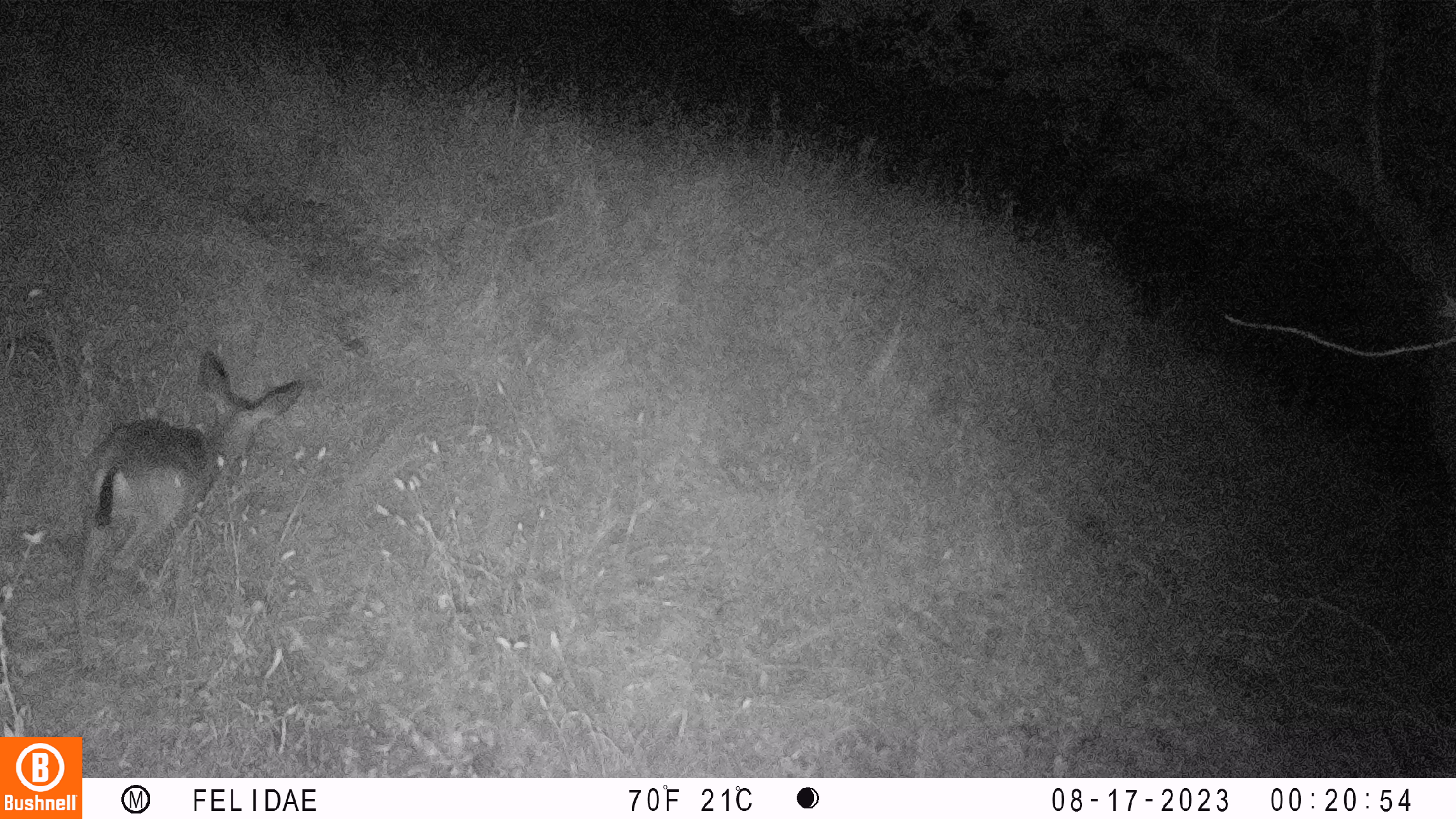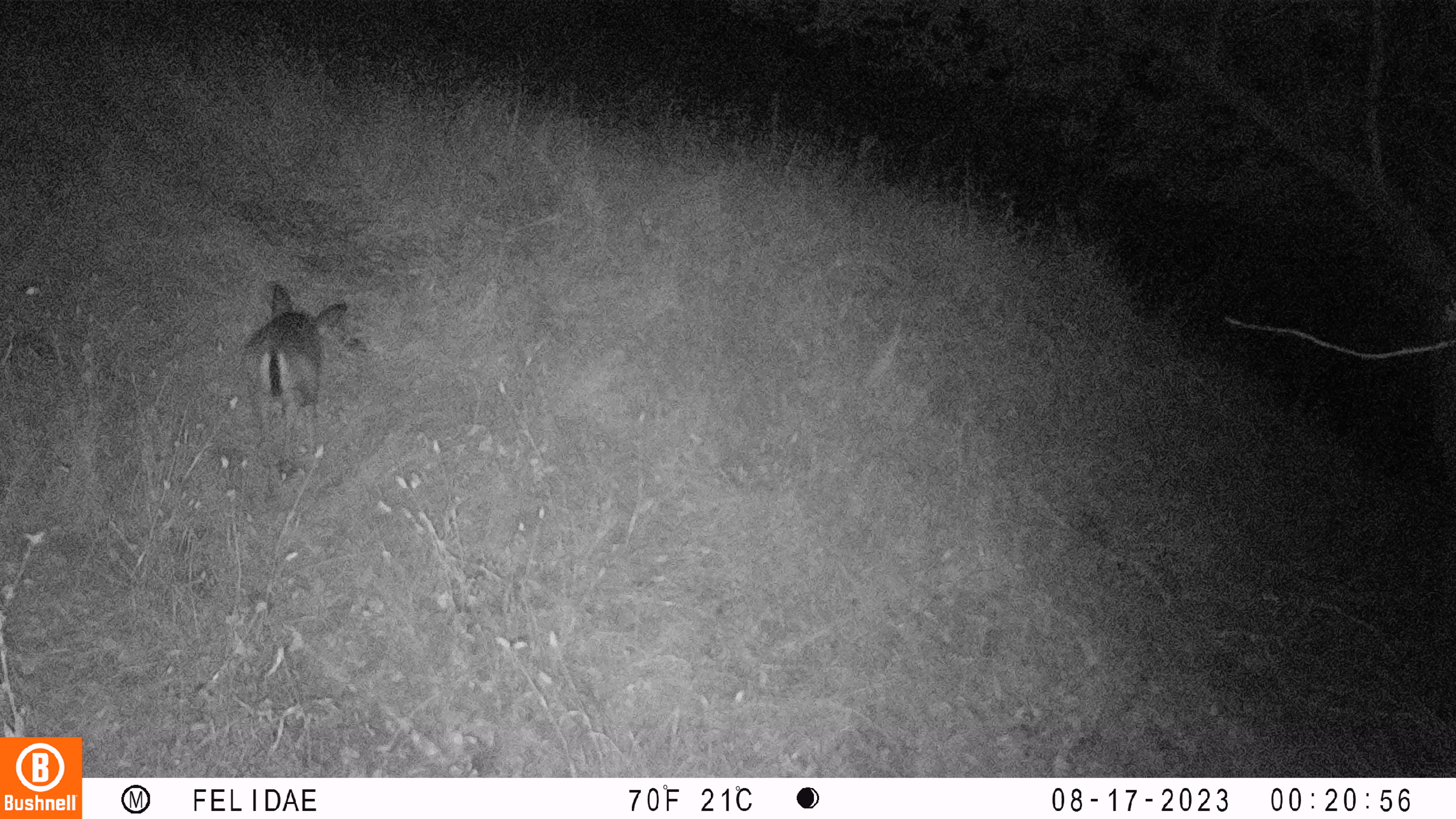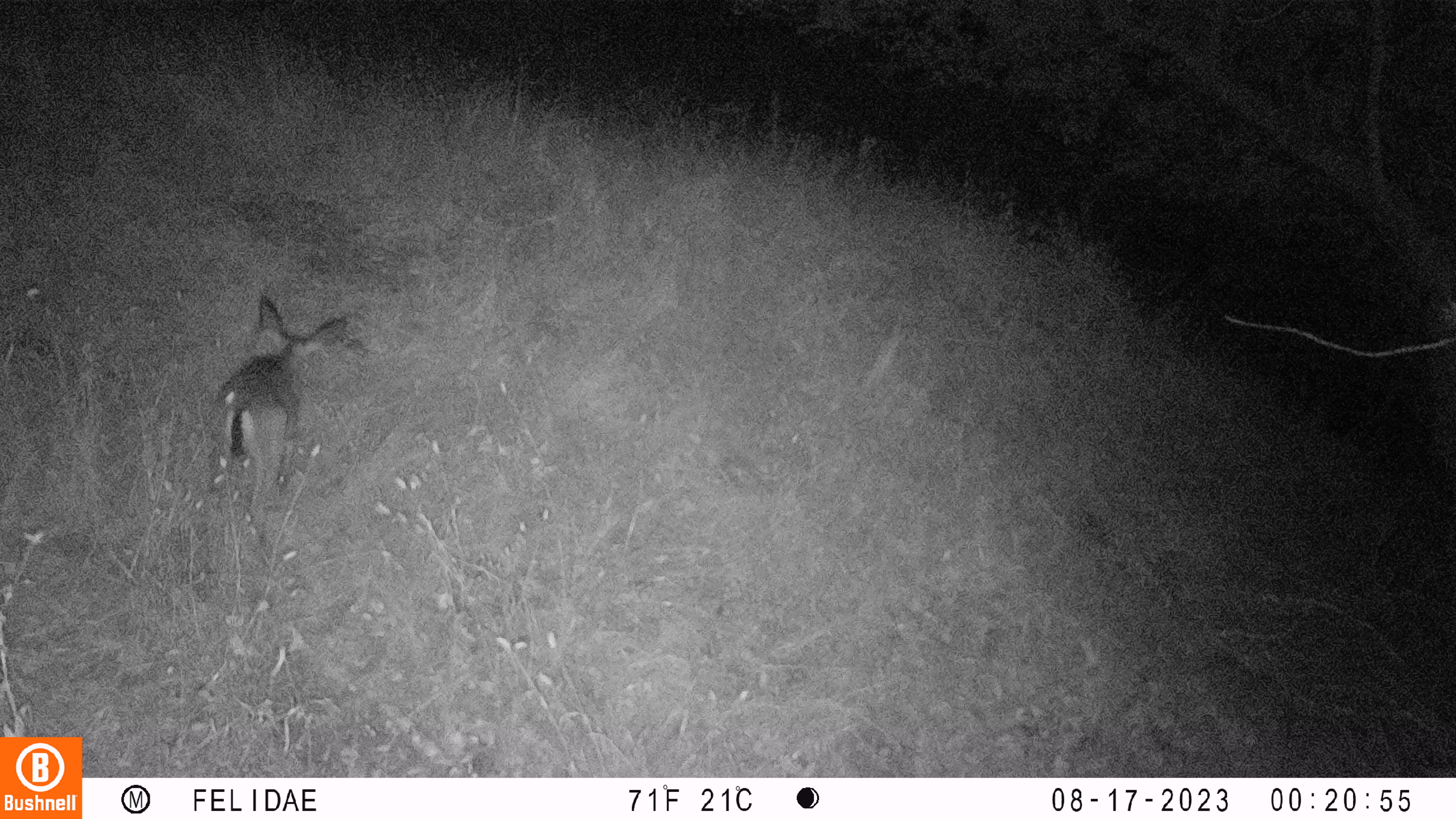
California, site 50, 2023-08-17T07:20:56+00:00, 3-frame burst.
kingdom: Animalia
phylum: Chordata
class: Mammalia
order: Artiodactyla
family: Cervidae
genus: Odocoileus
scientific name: Odocoileus hemionus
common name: mule deer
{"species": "mule deer (Odocoileus hemionus)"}